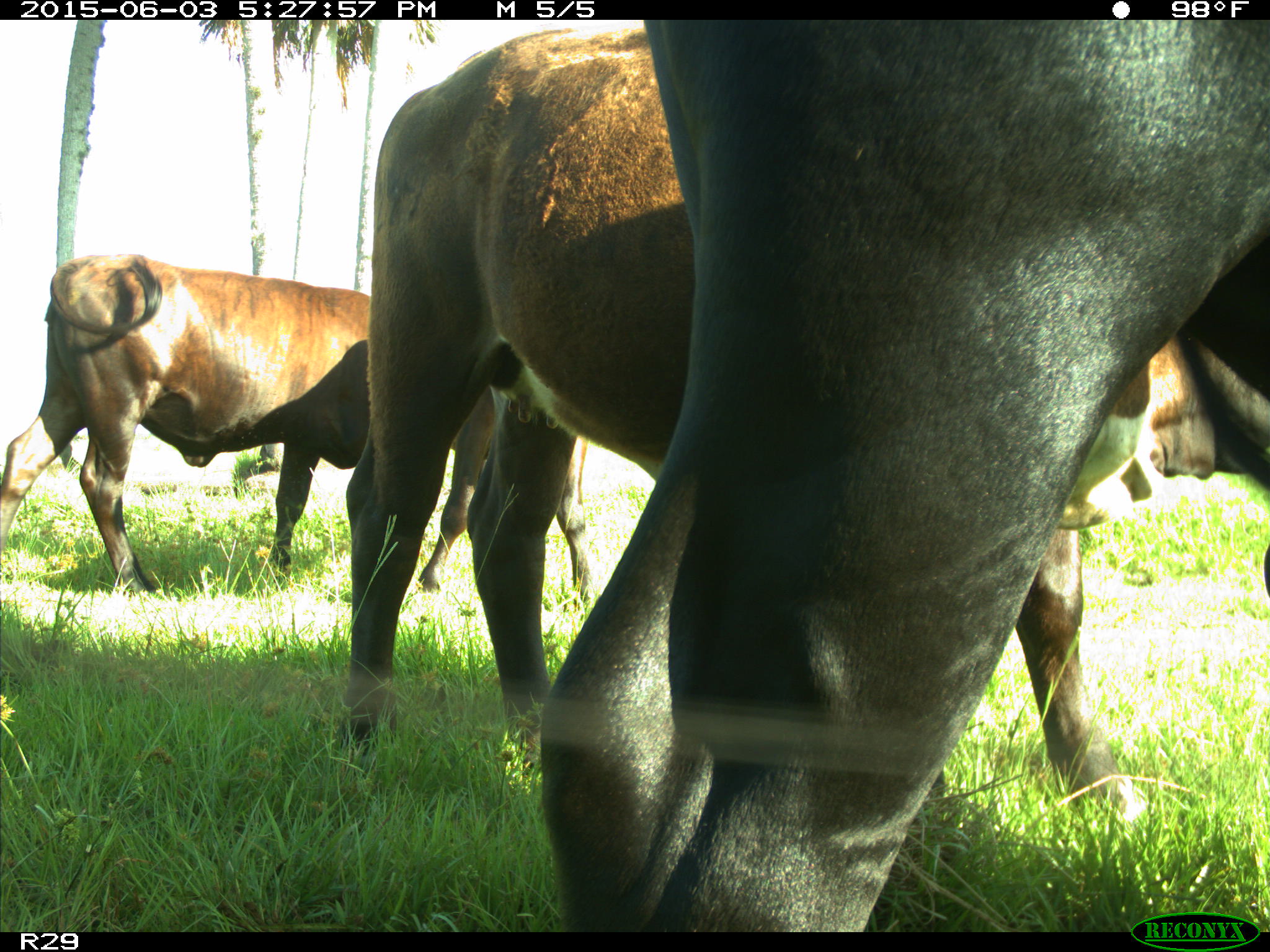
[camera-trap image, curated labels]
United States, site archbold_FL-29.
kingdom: Animalia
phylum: Chordata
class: Mammalia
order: Artiodactyla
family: Bovidae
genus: Bos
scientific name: Bos taurus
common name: domestic cow